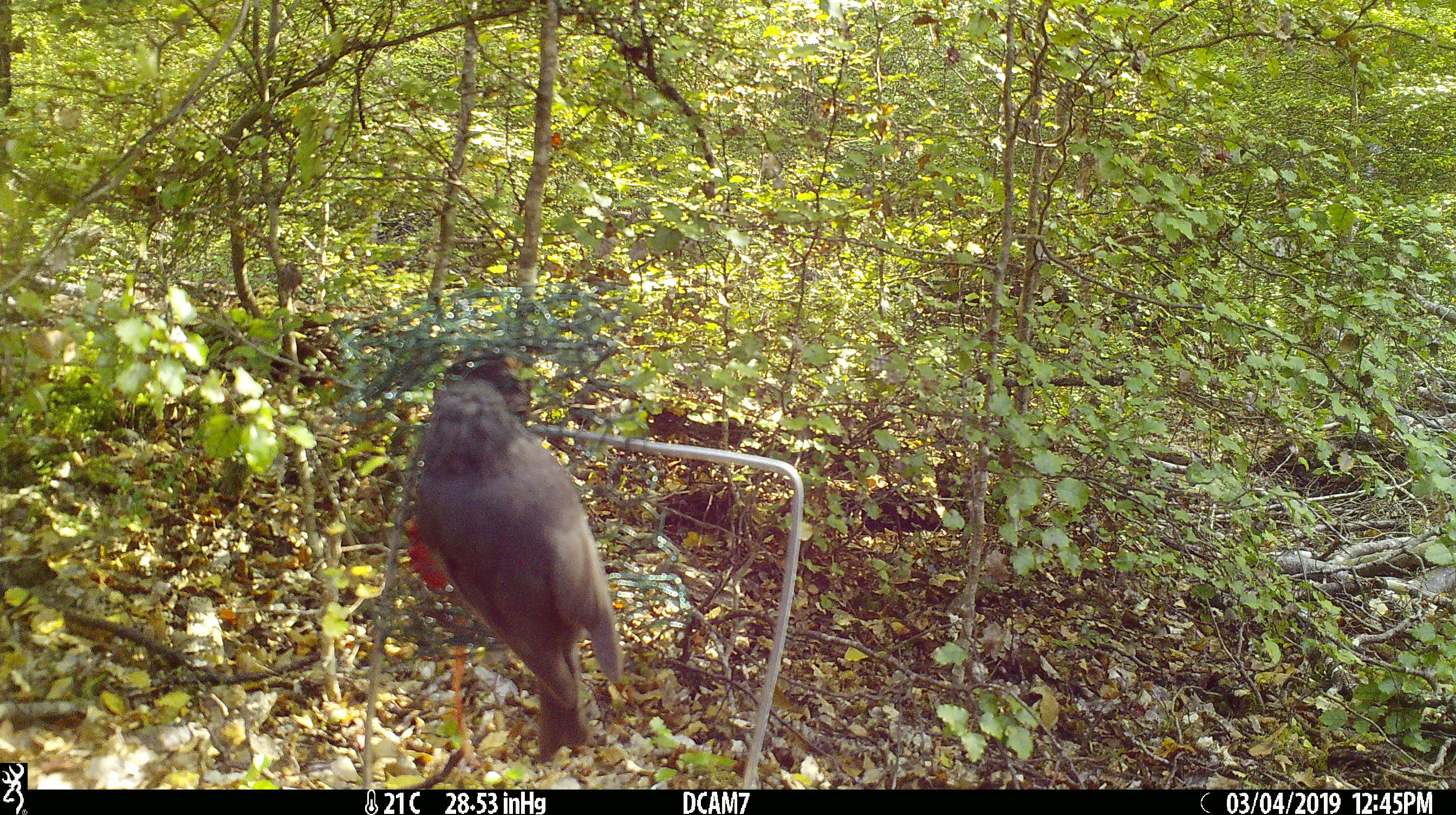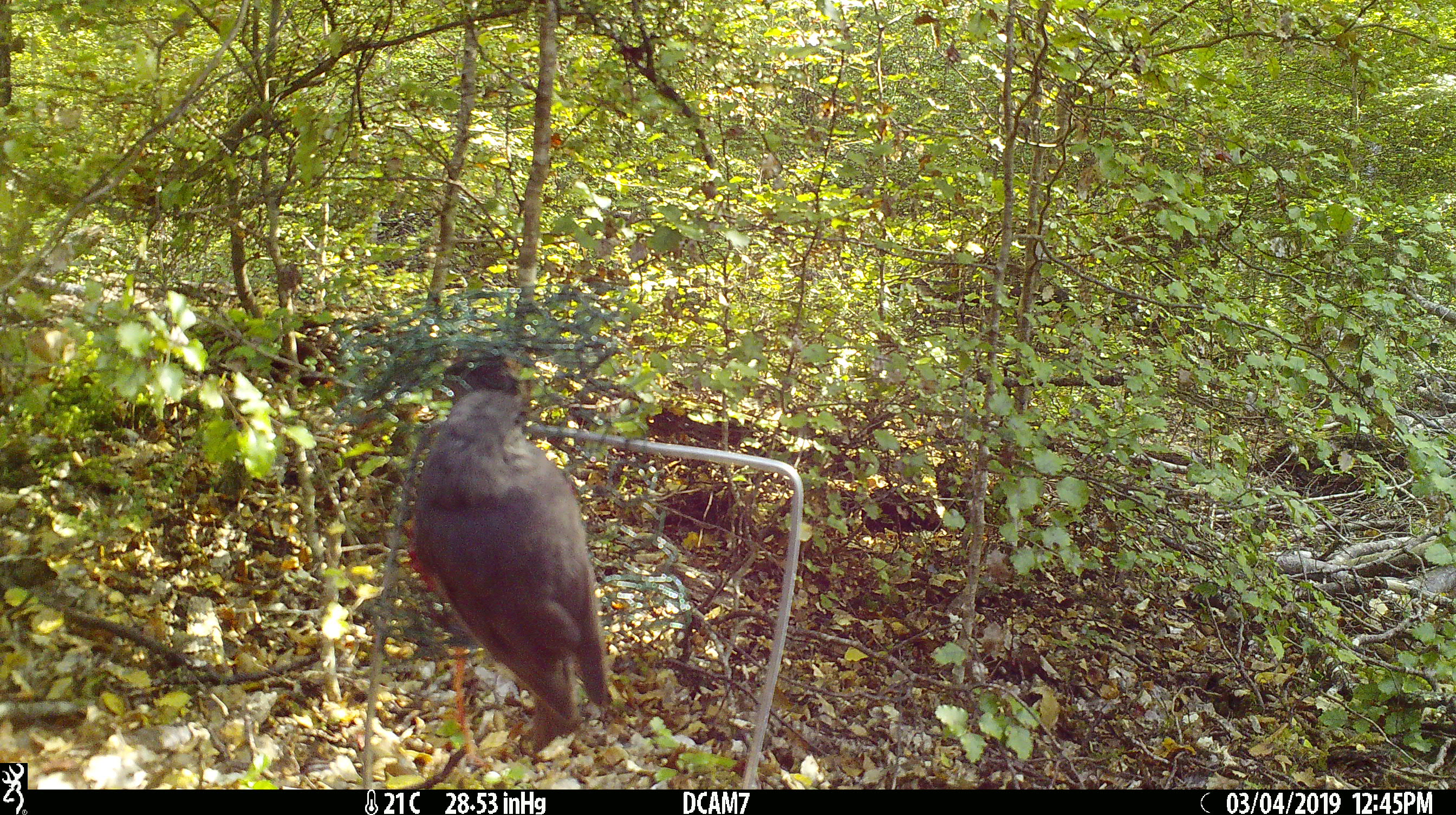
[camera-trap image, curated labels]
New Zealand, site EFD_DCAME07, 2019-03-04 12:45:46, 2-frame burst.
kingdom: Animalia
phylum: Chordata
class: Aves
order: Passeriformes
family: Petroicidae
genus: Petroica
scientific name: Petroica australis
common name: new zealand robin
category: robin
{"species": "robin (new zealand robin) (Petroica australis)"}